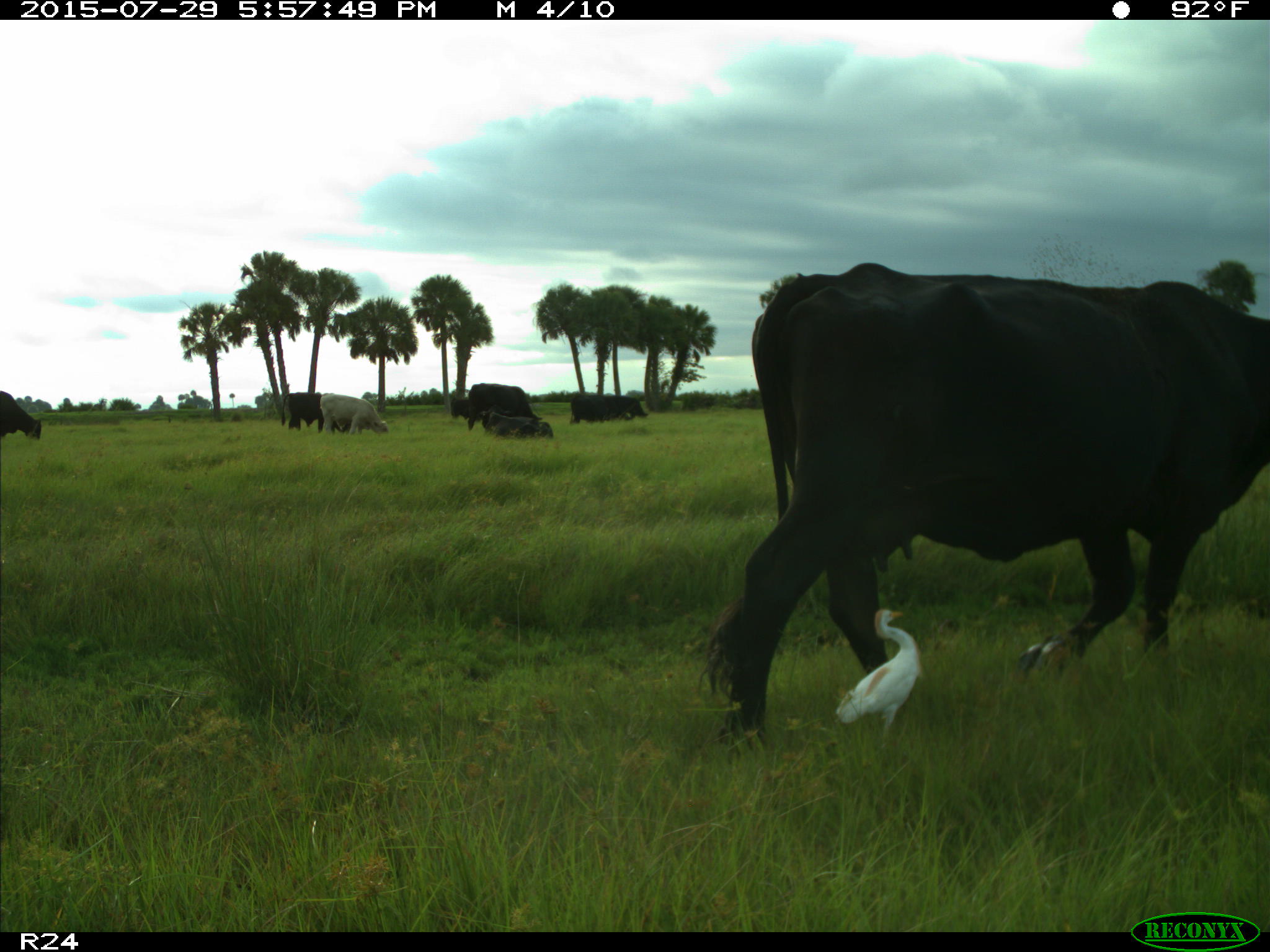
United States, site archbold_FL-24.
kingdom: Animalia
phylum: Chordata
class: Mammalia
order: Artiodactyla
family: Bovidae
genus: Bos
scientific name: Bos taurus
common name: domestic cow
Bos taurus (domestic cow).